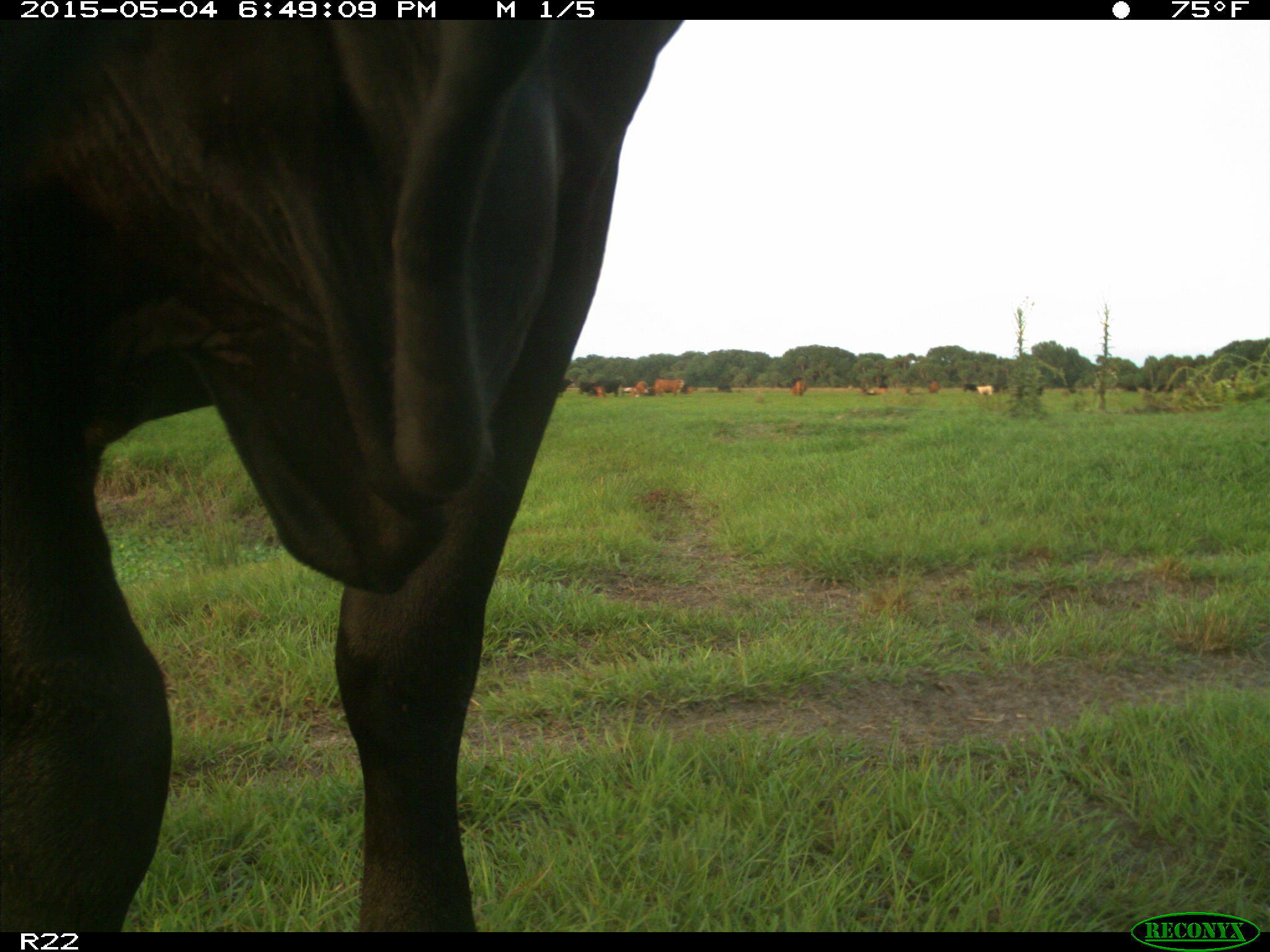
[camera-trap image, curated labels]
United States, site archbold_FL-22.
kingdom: Animalia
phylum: Chordata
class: Mammalia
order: Artiodactyla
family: Bovidae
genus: Bos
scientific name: Bos taurus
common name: domestic cow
Bos taurus (domestic cow).